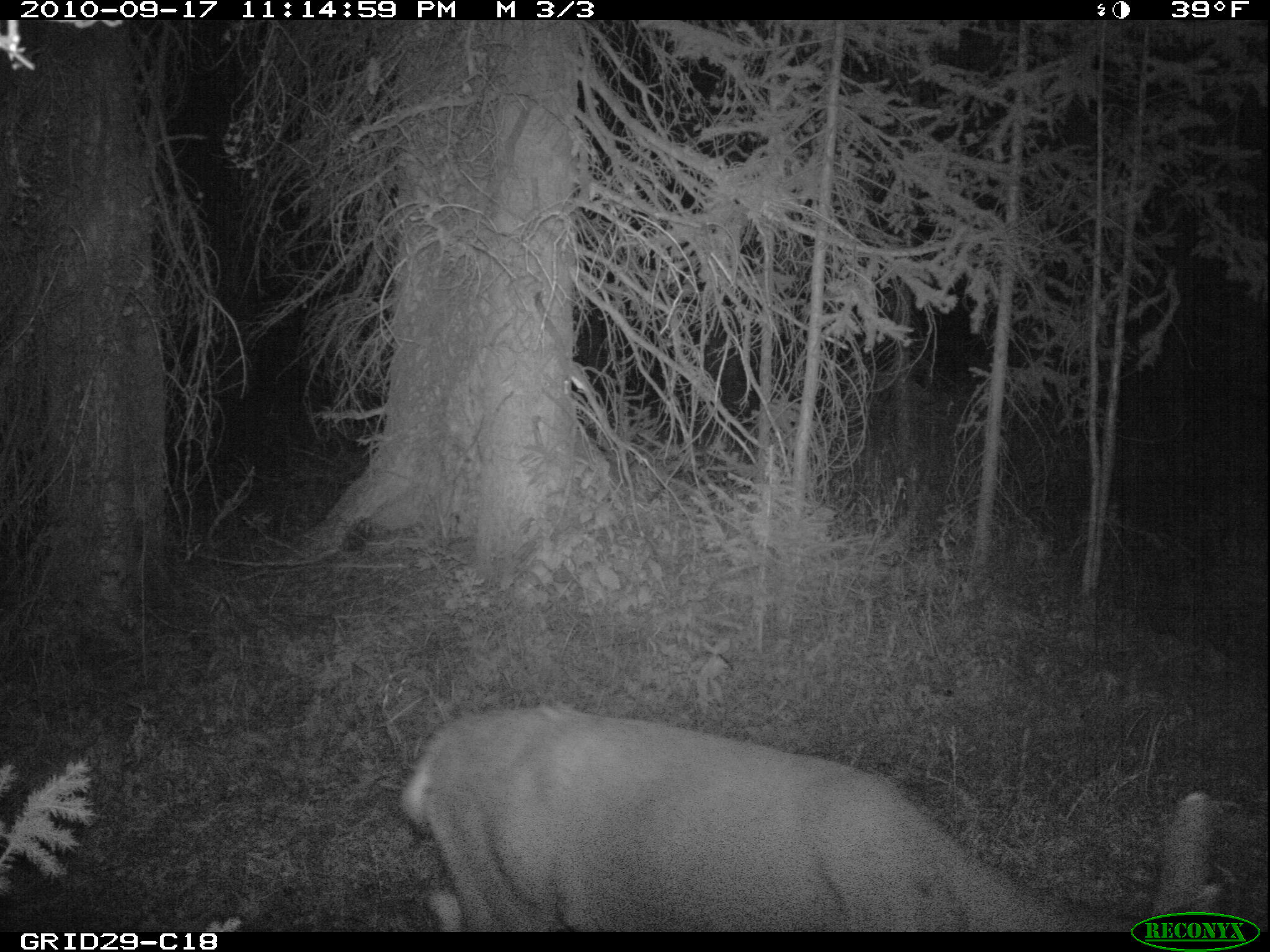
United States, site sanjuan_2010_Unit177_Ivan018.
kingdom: Animalia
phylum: Chordata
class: Mammalia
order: Artiodactyla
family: Cervidae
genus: Odocoileus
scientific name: Odocoileus hemionus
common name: mule deer